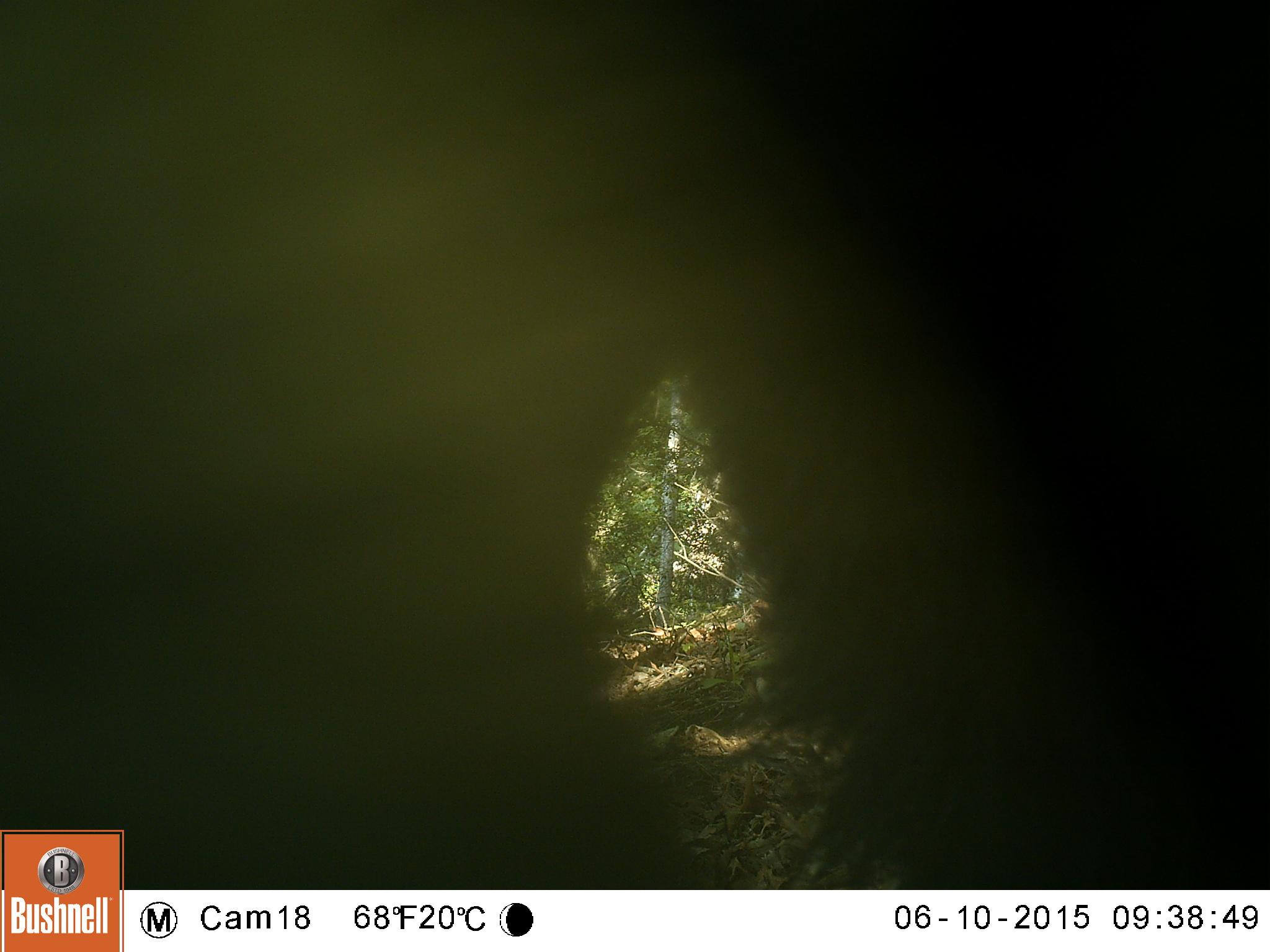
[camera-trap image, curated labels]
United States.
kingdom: Animalia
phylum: Chordata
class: Mammalia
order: Carnivora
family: Ursidae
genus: Ursus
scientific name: Ursus americanus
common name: american black bear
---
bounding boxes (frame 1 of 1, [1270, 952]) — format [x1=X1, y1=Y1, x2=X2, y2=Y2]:
American Black Bear: [x1=1, y1=1, x2=1270, y2=880]